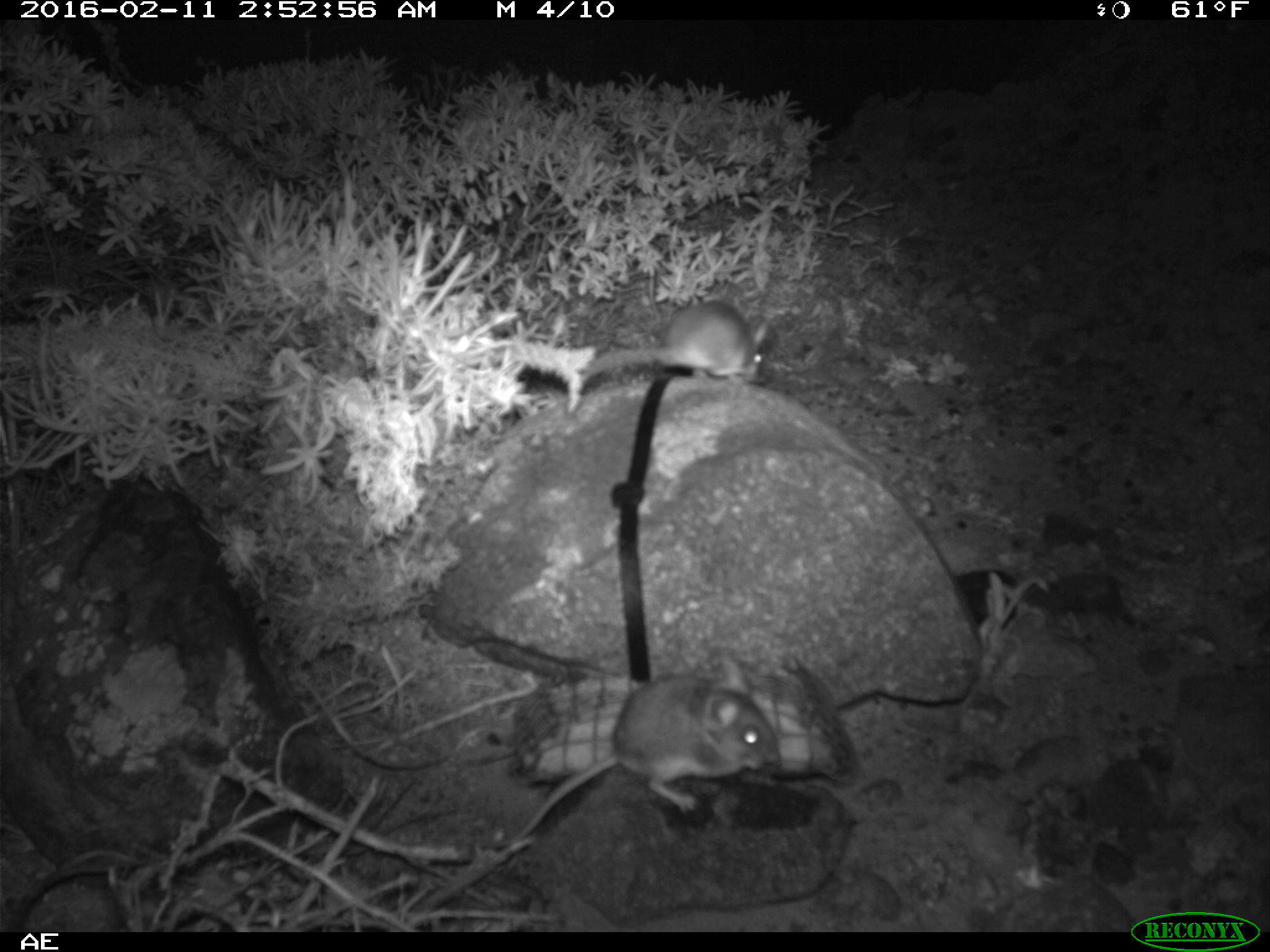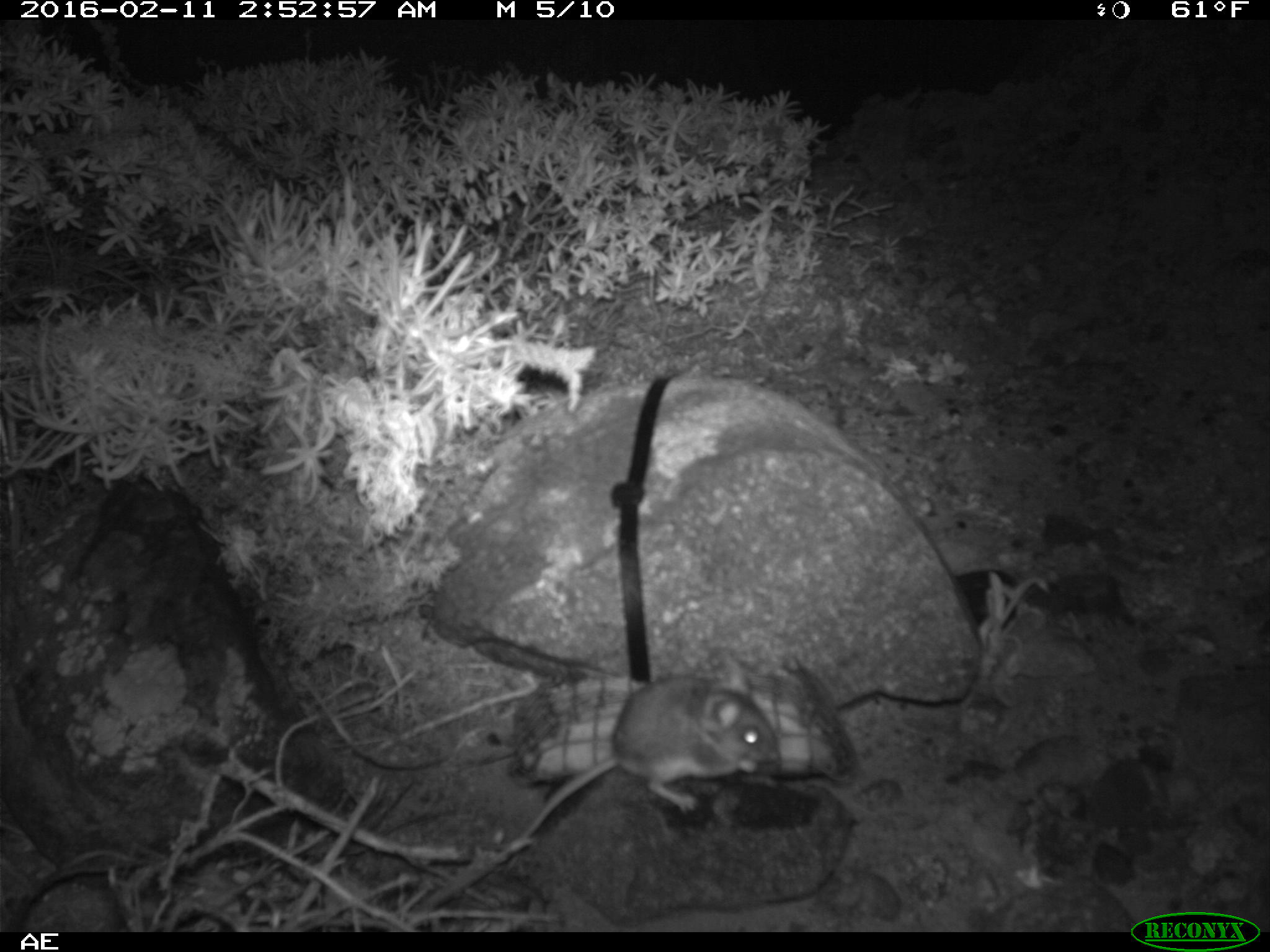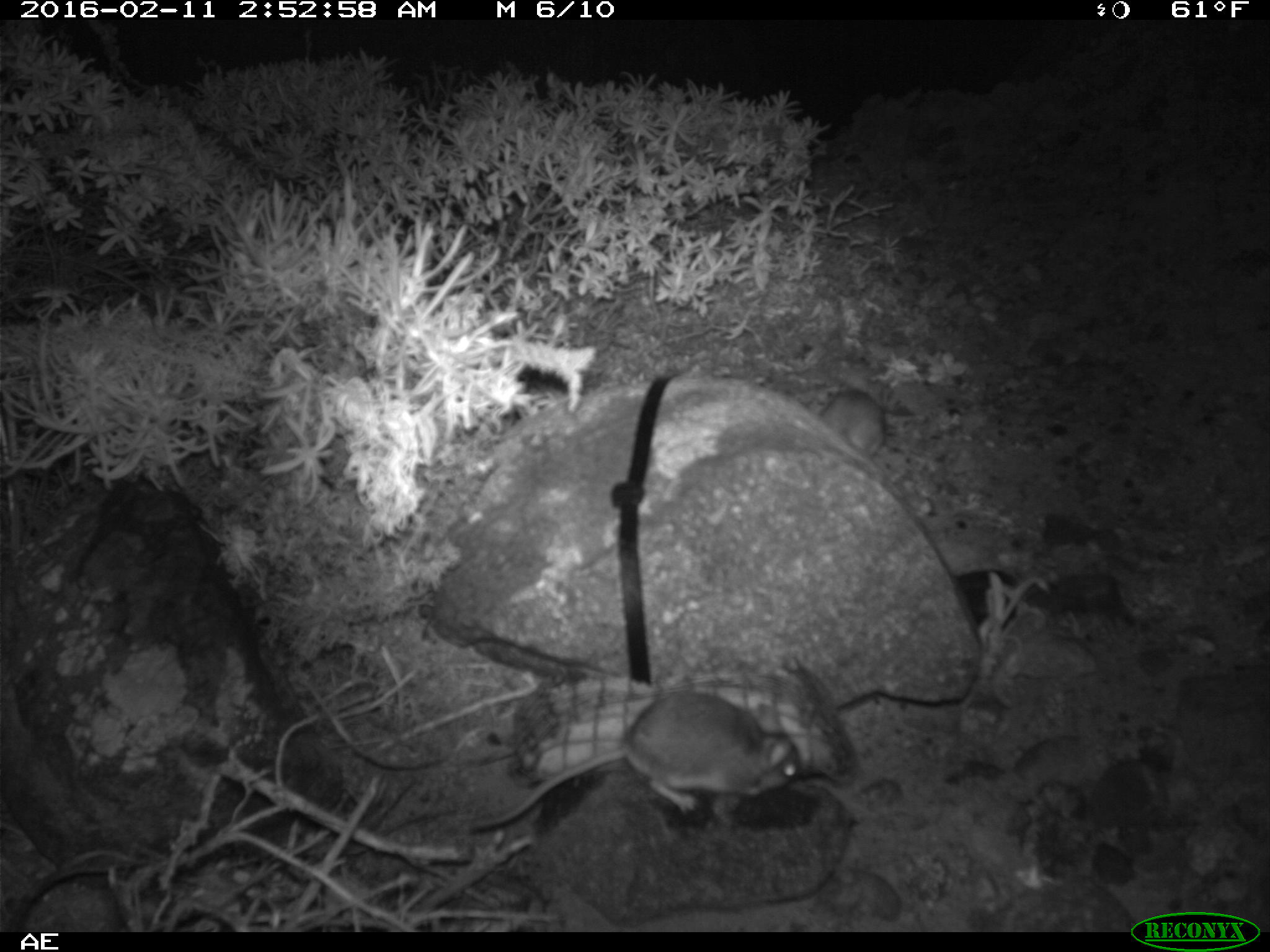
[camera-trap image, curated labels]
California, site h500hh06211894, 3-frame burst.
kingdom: Animalia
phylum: Chordata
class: Mammalia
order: Rodentia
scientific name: Rodentia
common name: rodent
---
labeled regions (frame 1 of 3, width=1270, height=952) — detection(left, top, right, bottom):
rodent: detection(497, 654, 779, 845); detection(562, 299, 768, 405)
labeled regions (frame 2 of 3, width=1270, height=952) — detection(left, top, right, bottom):
rodent: detection(506, 646, 778, 855)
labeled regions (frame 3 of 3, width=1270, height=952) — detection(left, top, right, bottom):
rodent: detection(465, 690, 797, 831); detection(819, 387, 885, 457)